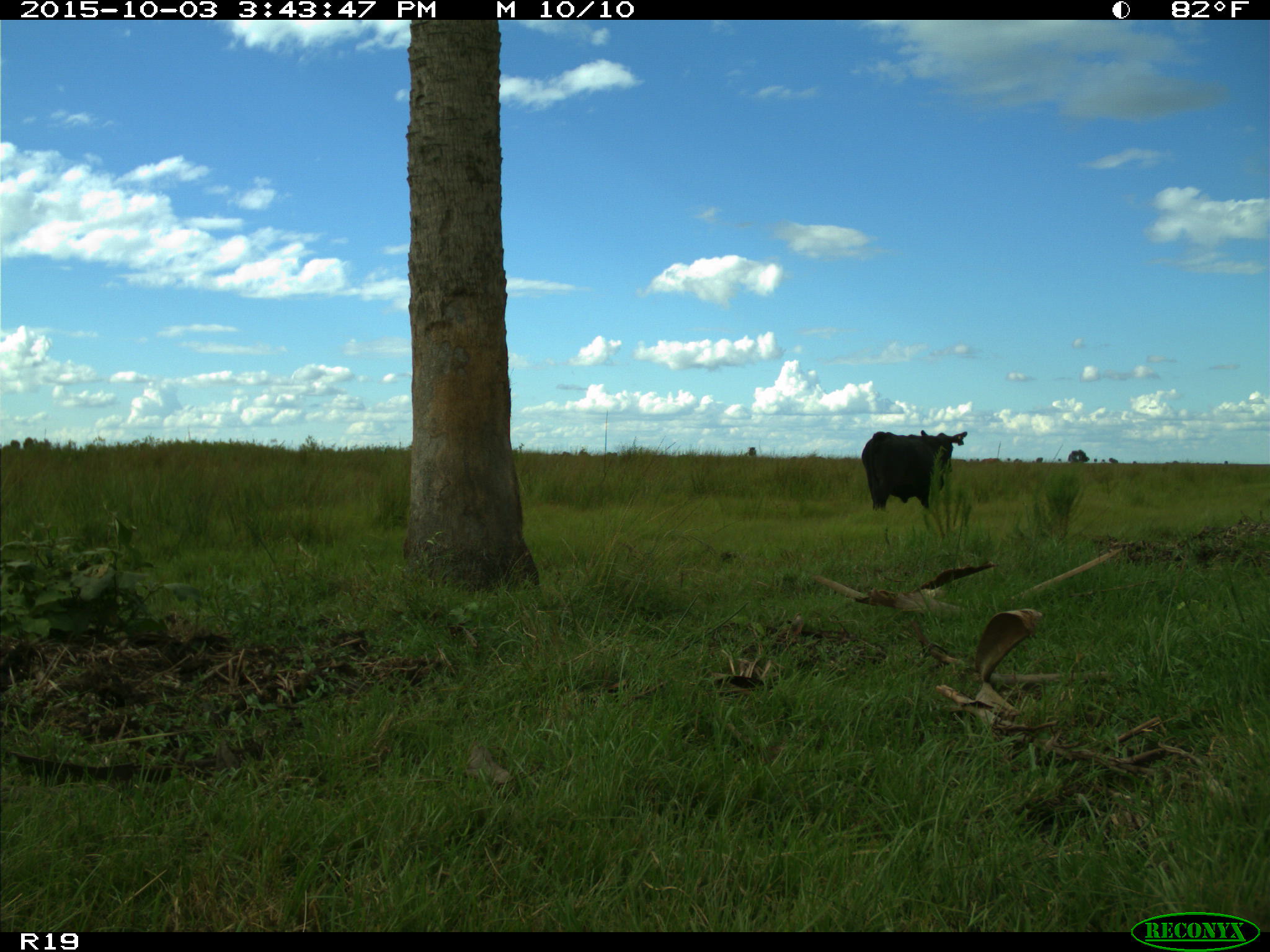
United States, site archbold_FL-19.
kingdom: Animalia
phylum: Chordata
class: Mammalia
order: Artiodactyla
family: Bovidae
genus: Bos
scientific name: Bos taurus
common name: domestic cow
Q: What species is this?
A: Bos taurus (domestic cow).